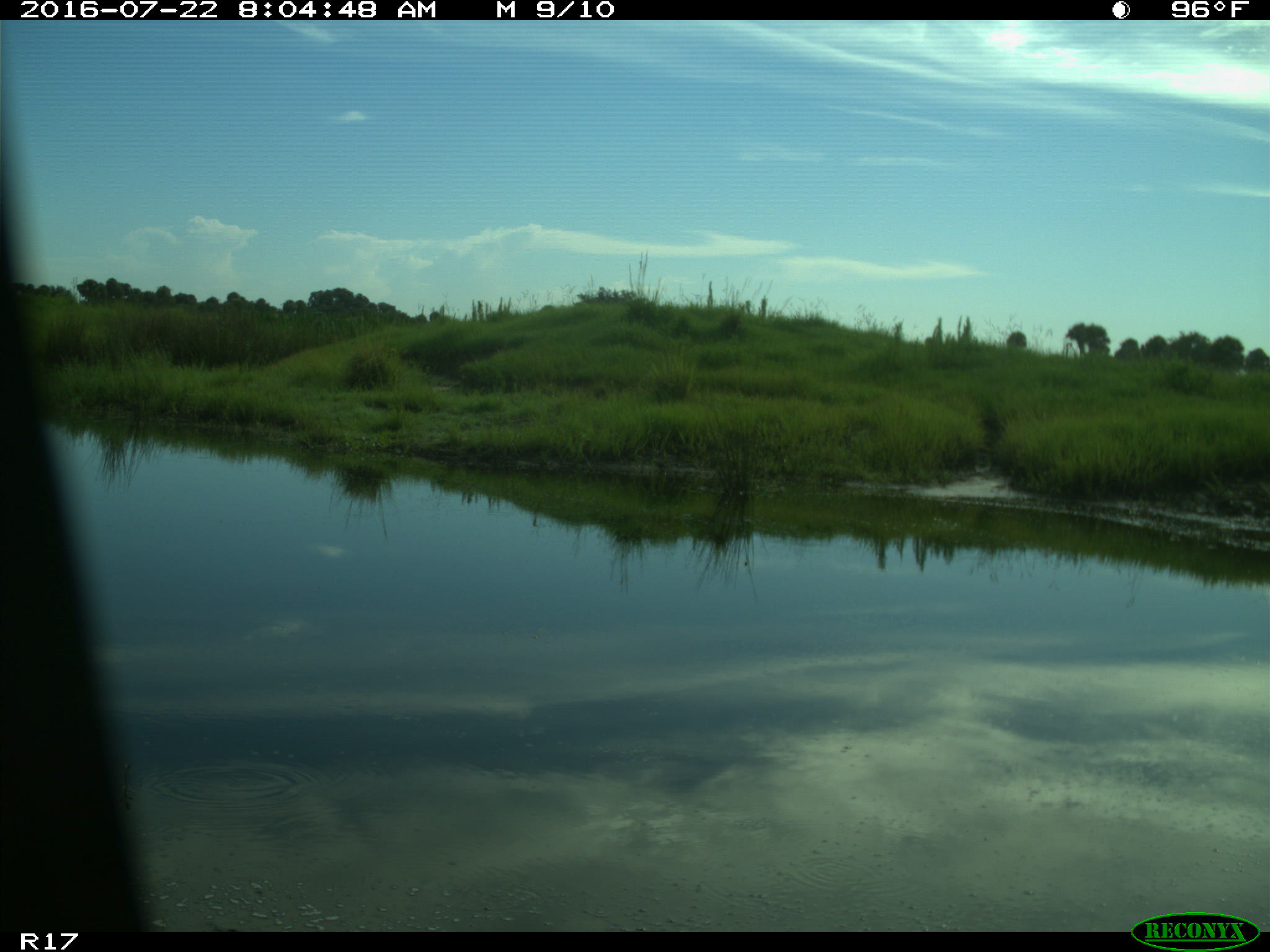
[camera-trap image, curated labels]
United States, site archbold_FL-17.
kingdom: Animalia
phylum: Chordata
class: Aves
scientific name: Aves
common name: birds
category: unidentified bird